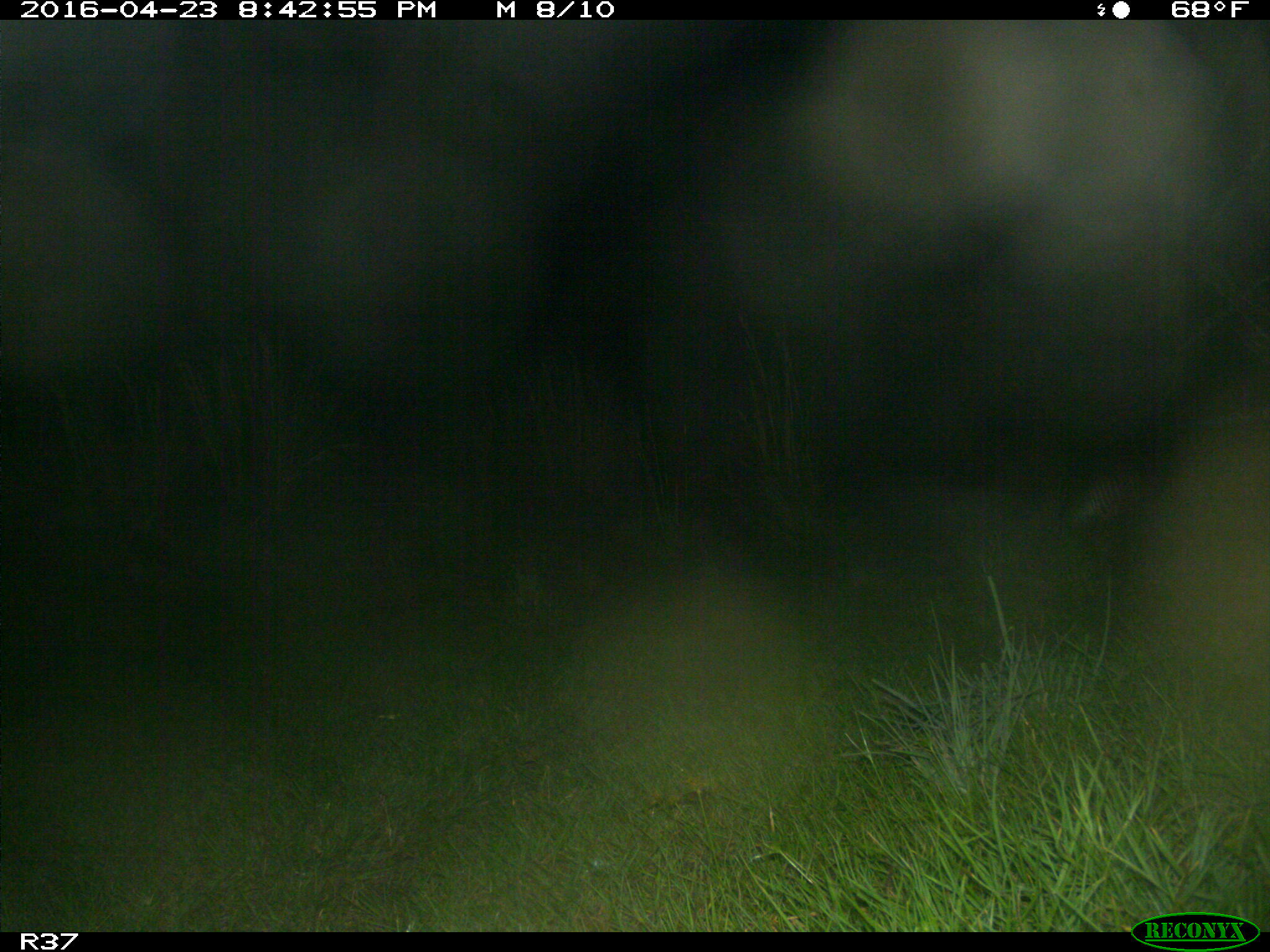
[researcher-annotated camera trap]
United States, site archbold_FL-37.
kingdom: Animalia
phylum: Chordata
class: Mammalia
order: Cingulata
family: Dasypodidae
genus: Dasypus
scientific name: Dasypus novemcinctus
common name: nine-banded armadillo